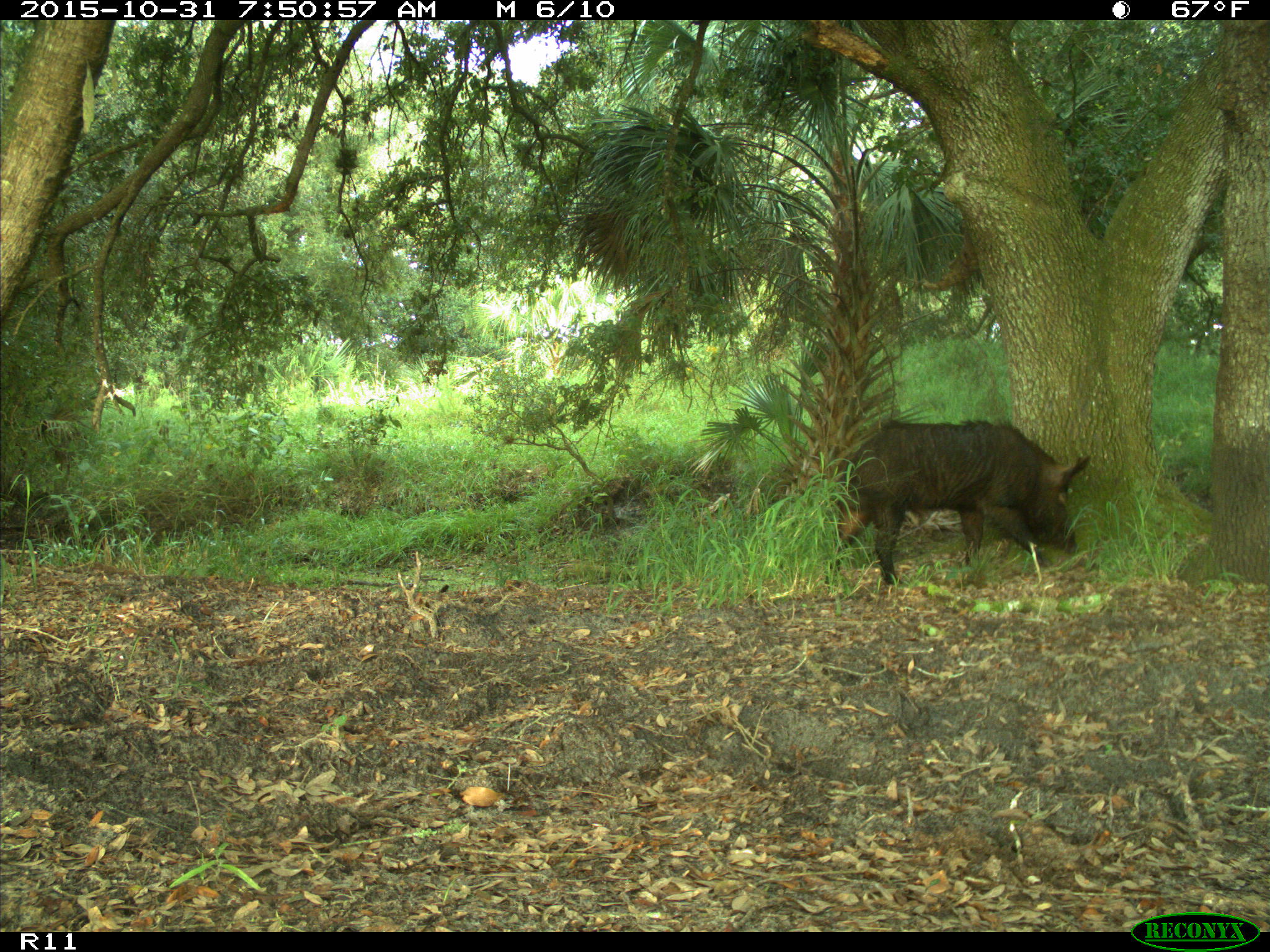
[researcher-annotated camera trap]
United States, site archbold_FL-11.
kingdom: Animalia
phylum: Chordata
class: Mammalia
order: Artiodactyla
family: Suidae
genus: Sus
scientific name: Sus scrofa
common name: wild boar